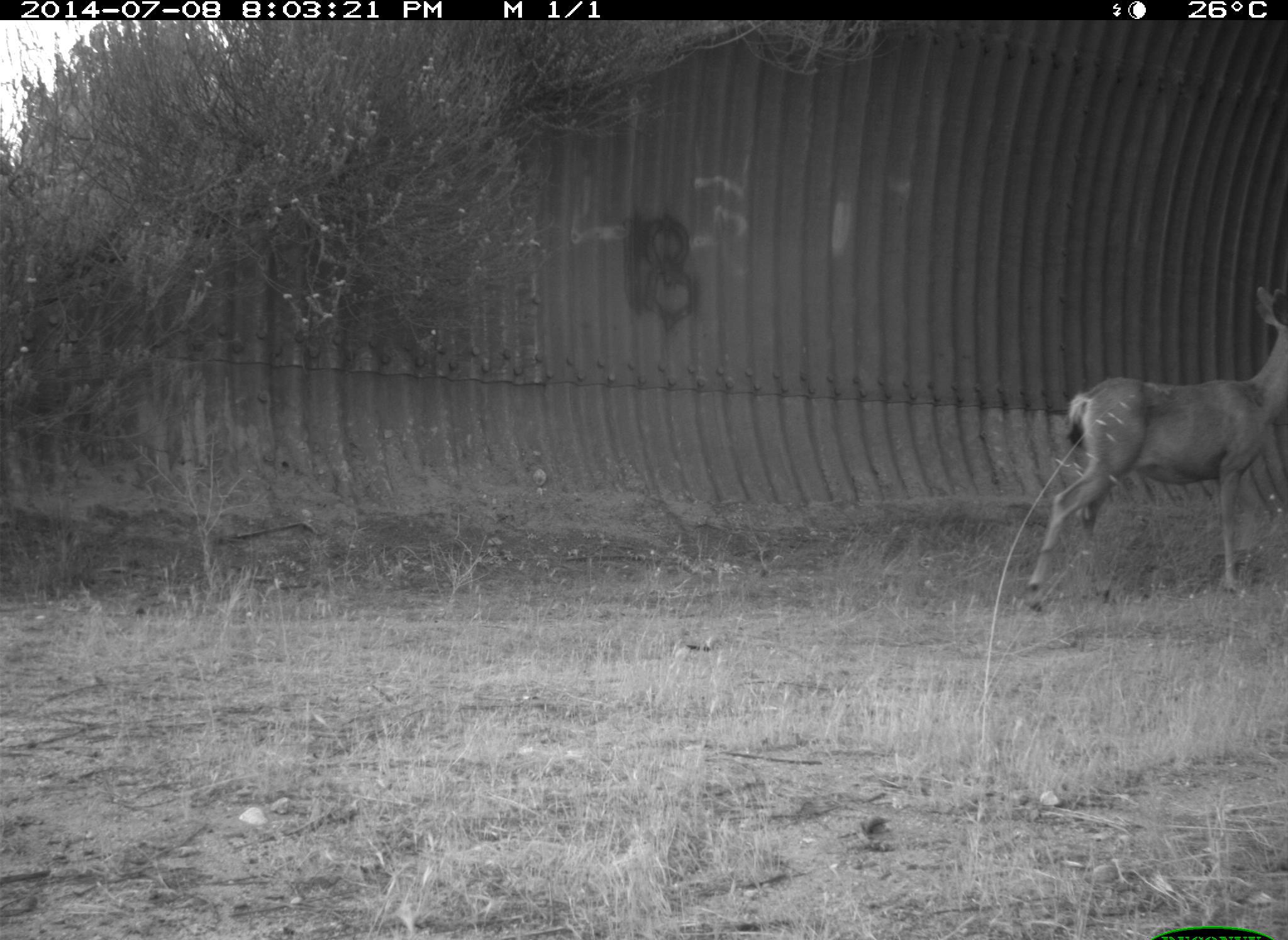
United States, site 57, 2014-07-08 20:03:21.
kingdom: Animalia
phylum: Chordata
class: Mammalia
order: Artiodactyla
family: Cervidae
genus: Odocoileus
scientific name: Odocoileus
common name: deer